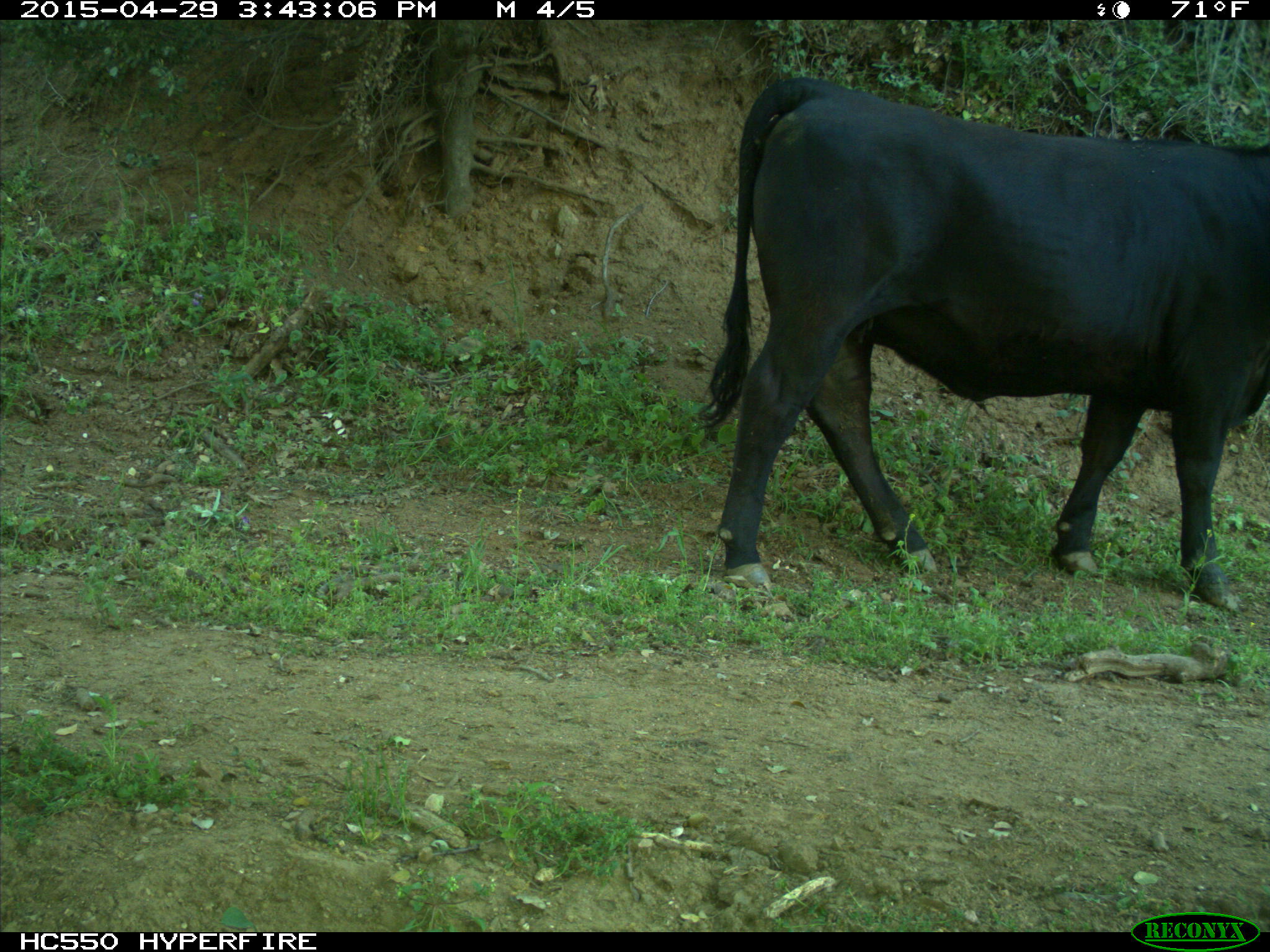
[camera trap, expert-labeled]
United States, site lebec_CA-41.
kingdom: Animalia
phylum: Chordata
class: Mammalia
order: Artiodactyla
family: Bovidae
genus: Bos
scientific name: Bos taurus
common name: domestic cow